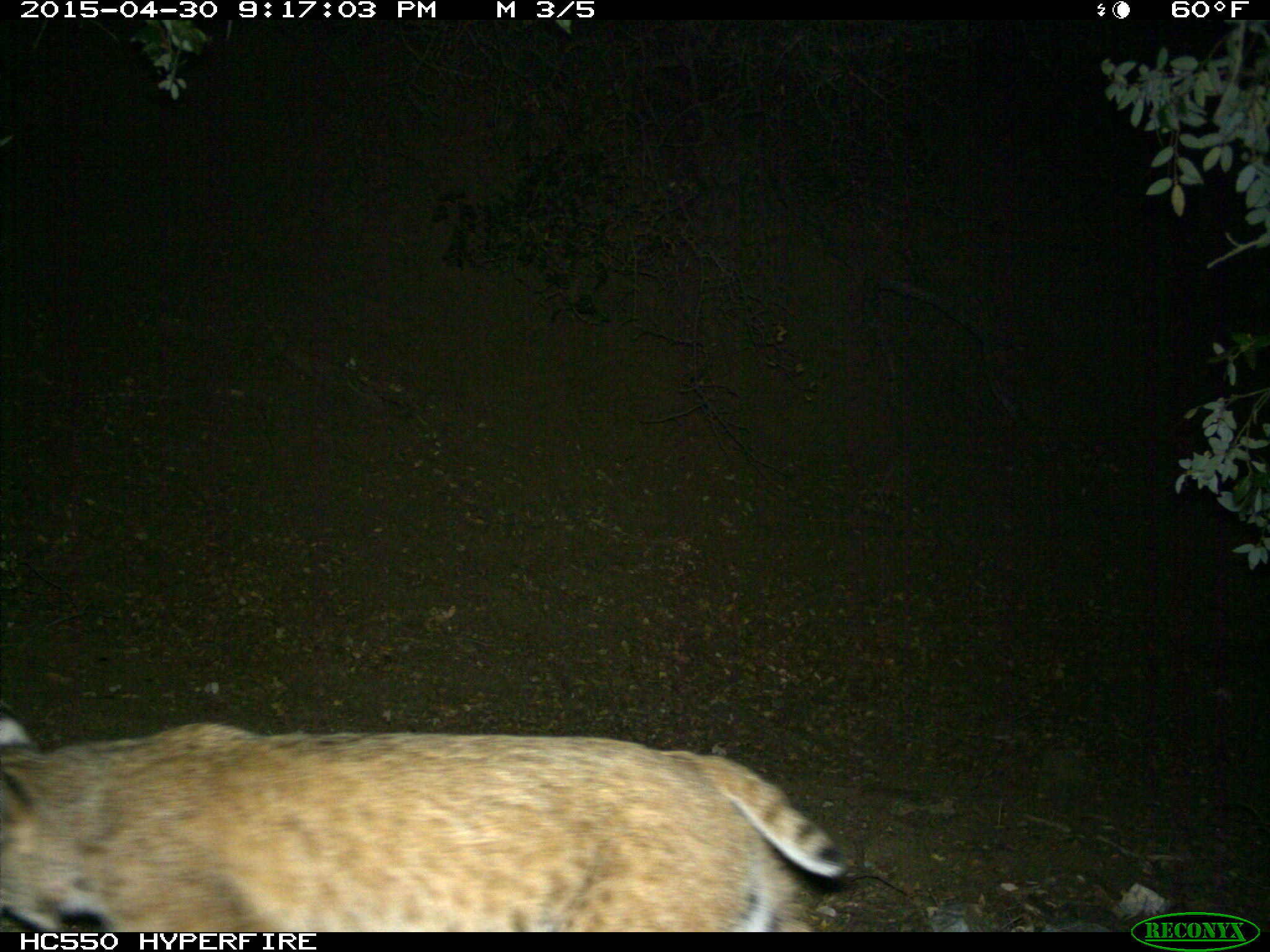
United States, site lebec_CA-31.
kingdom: Animalia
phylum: Chordata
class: Mammalia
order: Carnivora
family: Felidae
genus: Lynx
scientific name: Lynx rufus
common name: bobcat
Lynx rufus (bobcat).